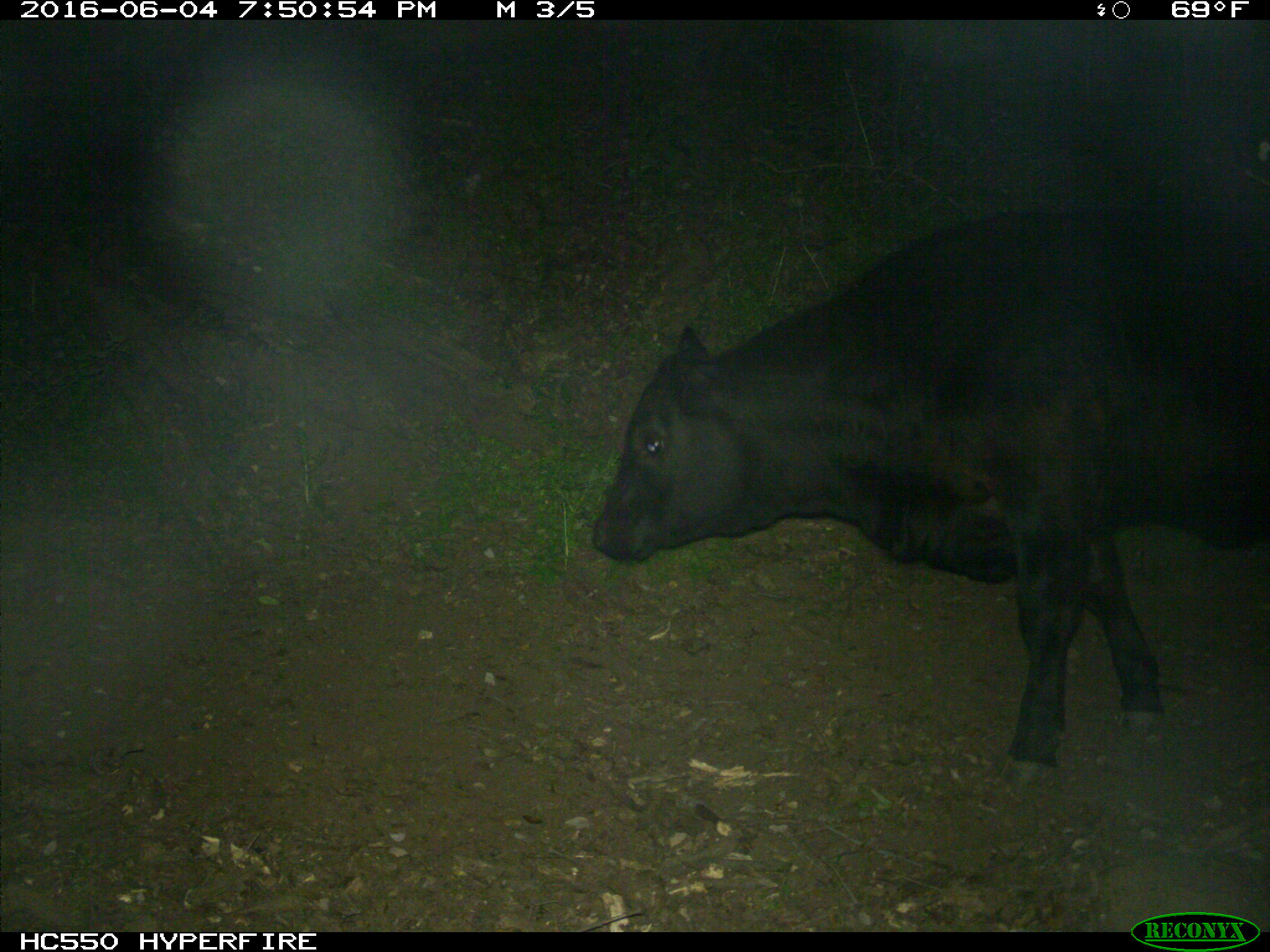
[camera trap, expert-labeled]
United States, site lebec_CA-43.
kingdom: Animalia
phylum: Chordata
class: Mammalia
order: Artiodactyla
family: Bovidae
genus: Bos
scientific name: Bos taurus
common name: domestic cow